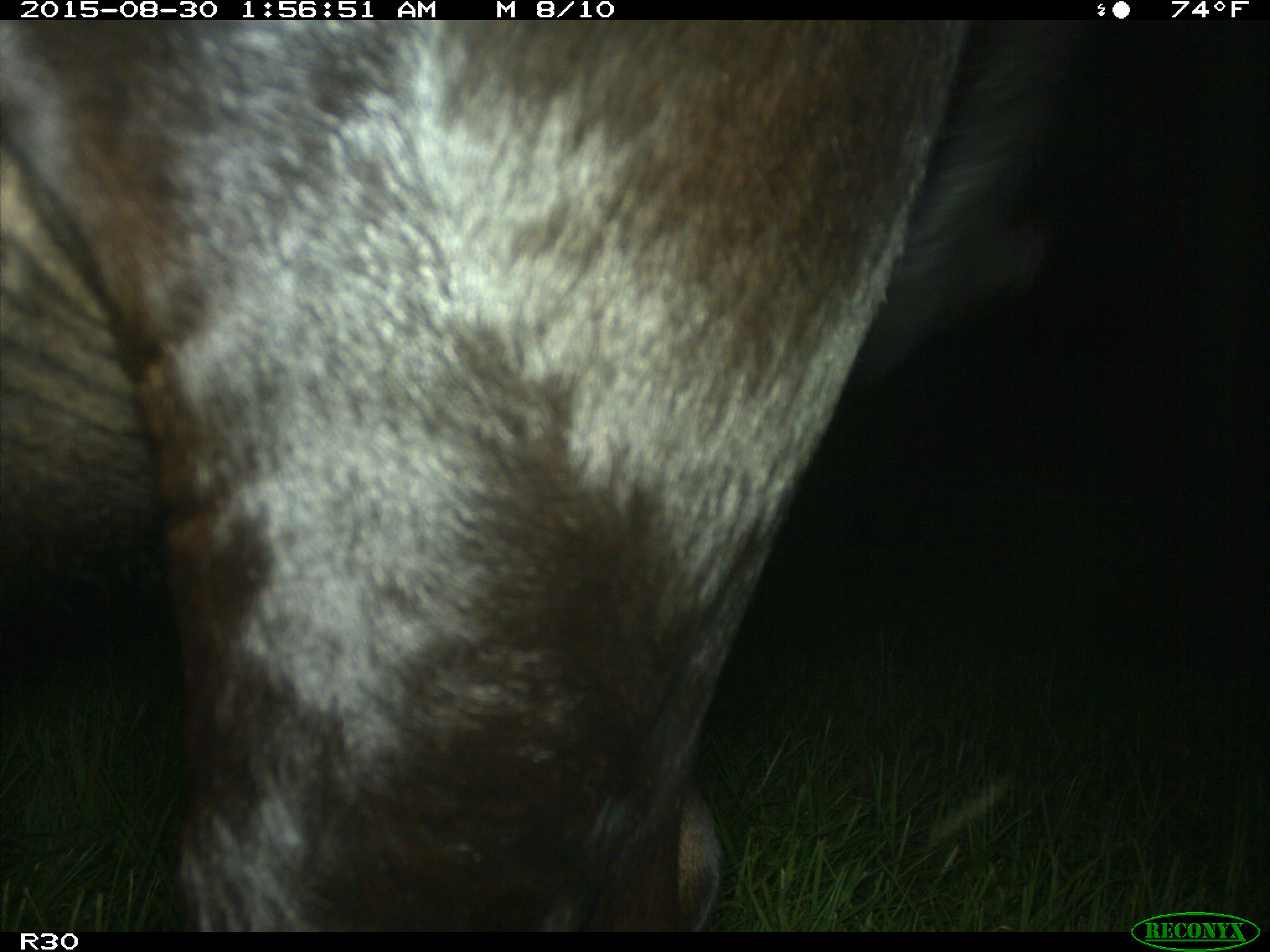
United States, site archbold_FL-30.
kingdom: Animalia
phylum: Chordata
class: Mammalia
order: Artiodactyla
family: Bovidae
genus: Bos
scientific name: Bos taurus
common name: domestic cow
Bos taurus (domestic cow).